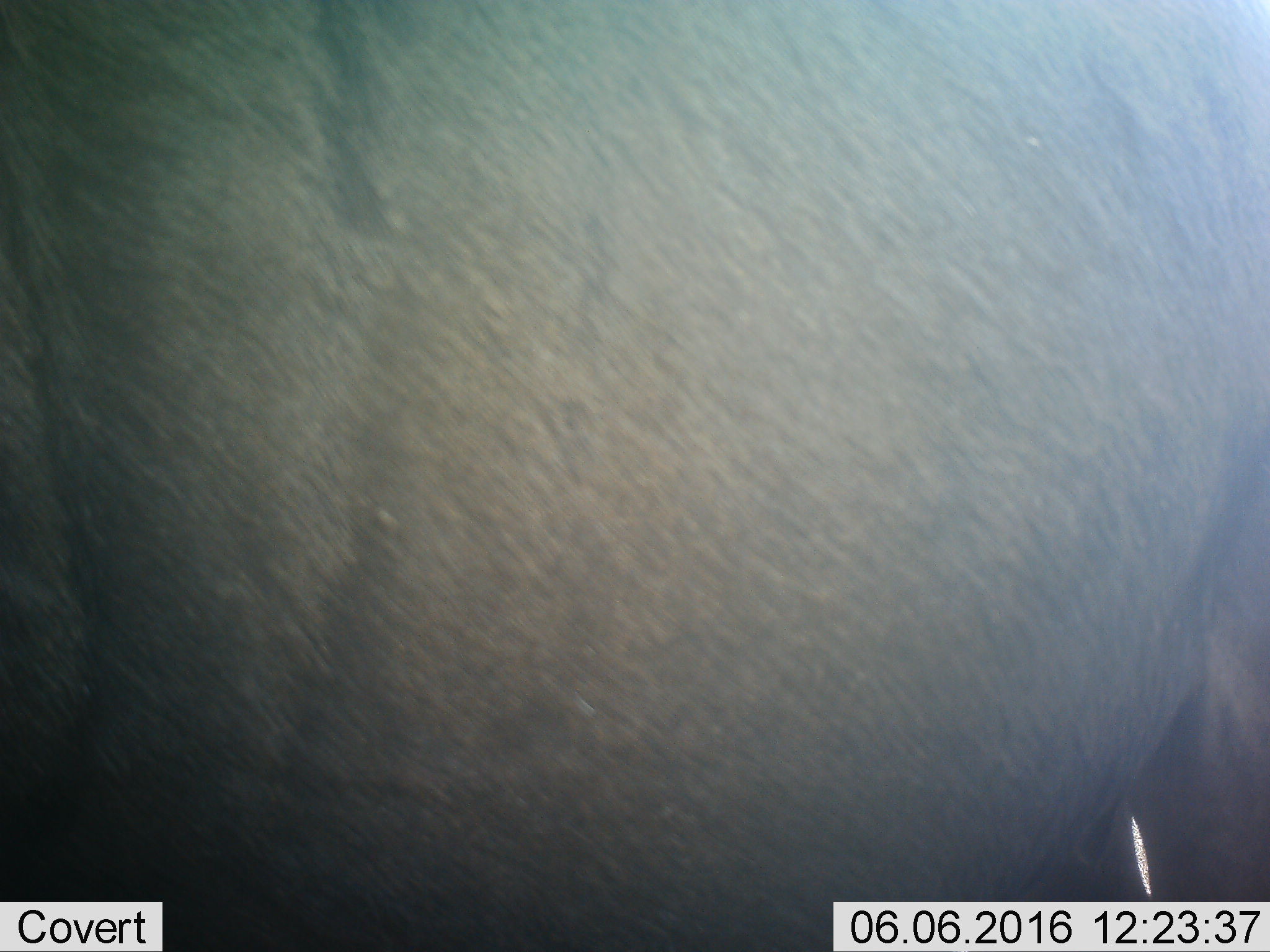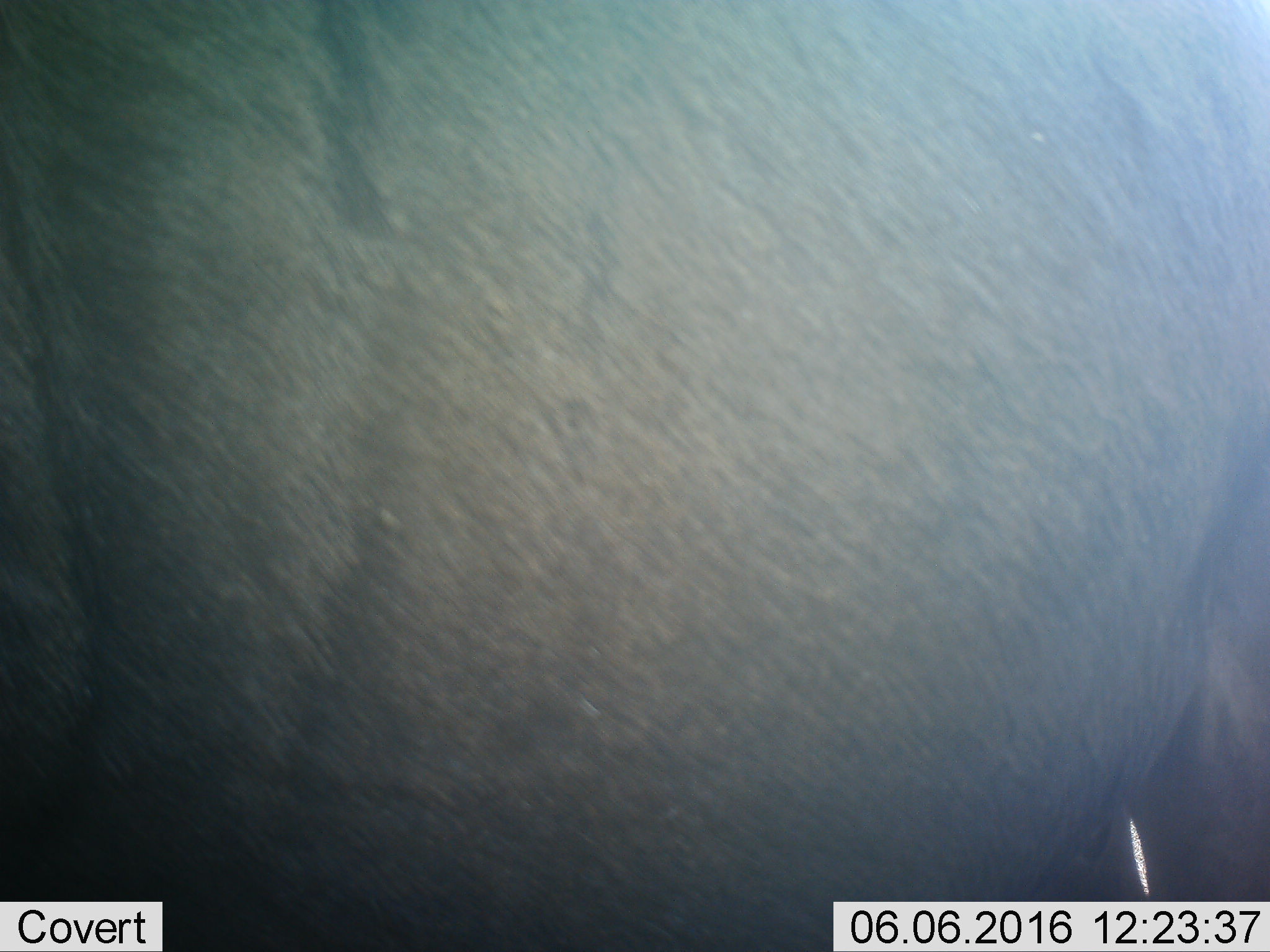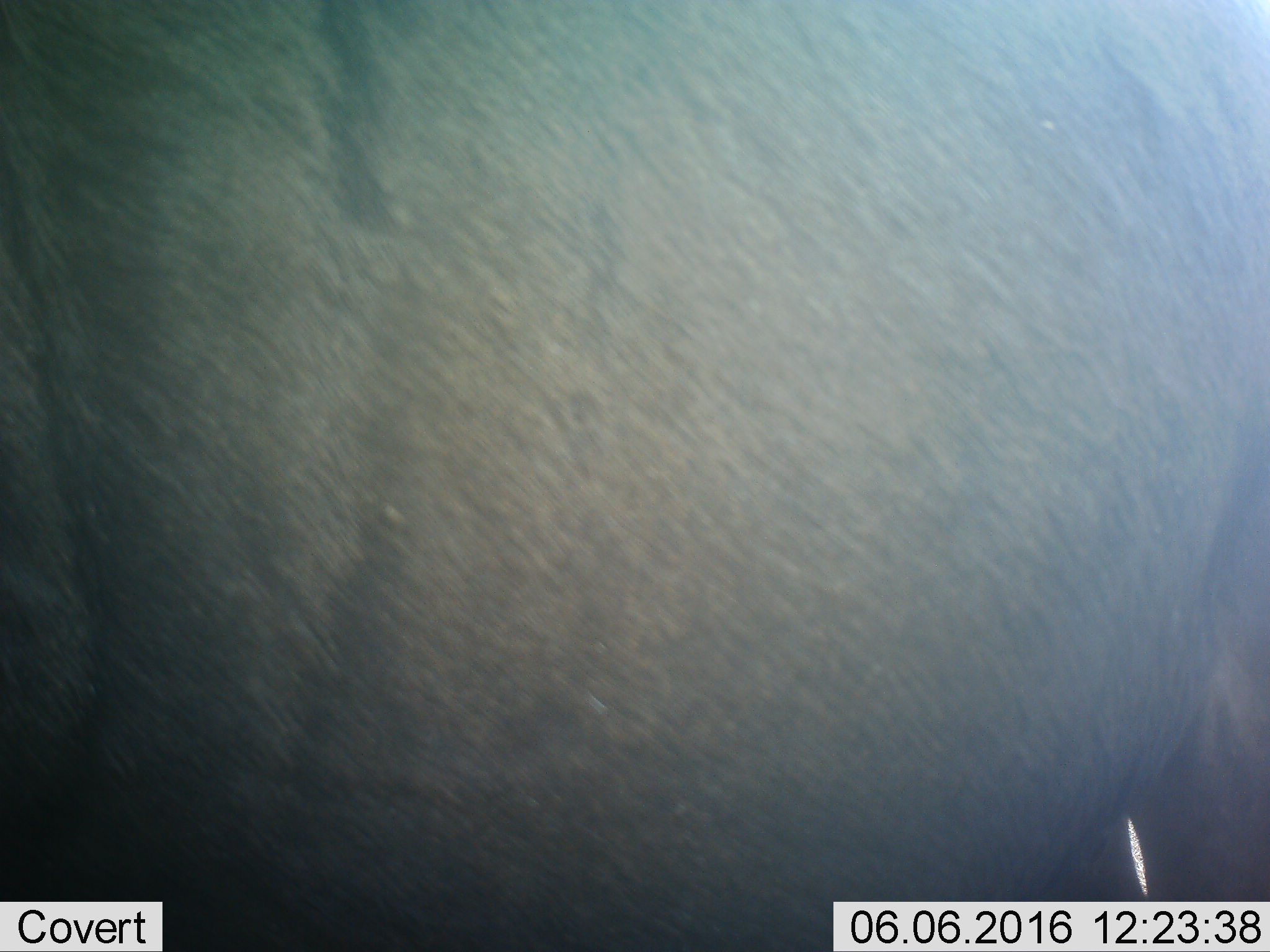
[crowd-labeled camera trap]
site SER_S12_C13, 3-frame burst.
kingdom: Animalia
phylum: Chordata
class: Mammalia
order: Artiodactyla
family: Bovidae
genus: Connochaetes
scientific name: Connochaetes taurinus taurinus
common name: blue wildebeest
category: wildebeestblue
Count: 1.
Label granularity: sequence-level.